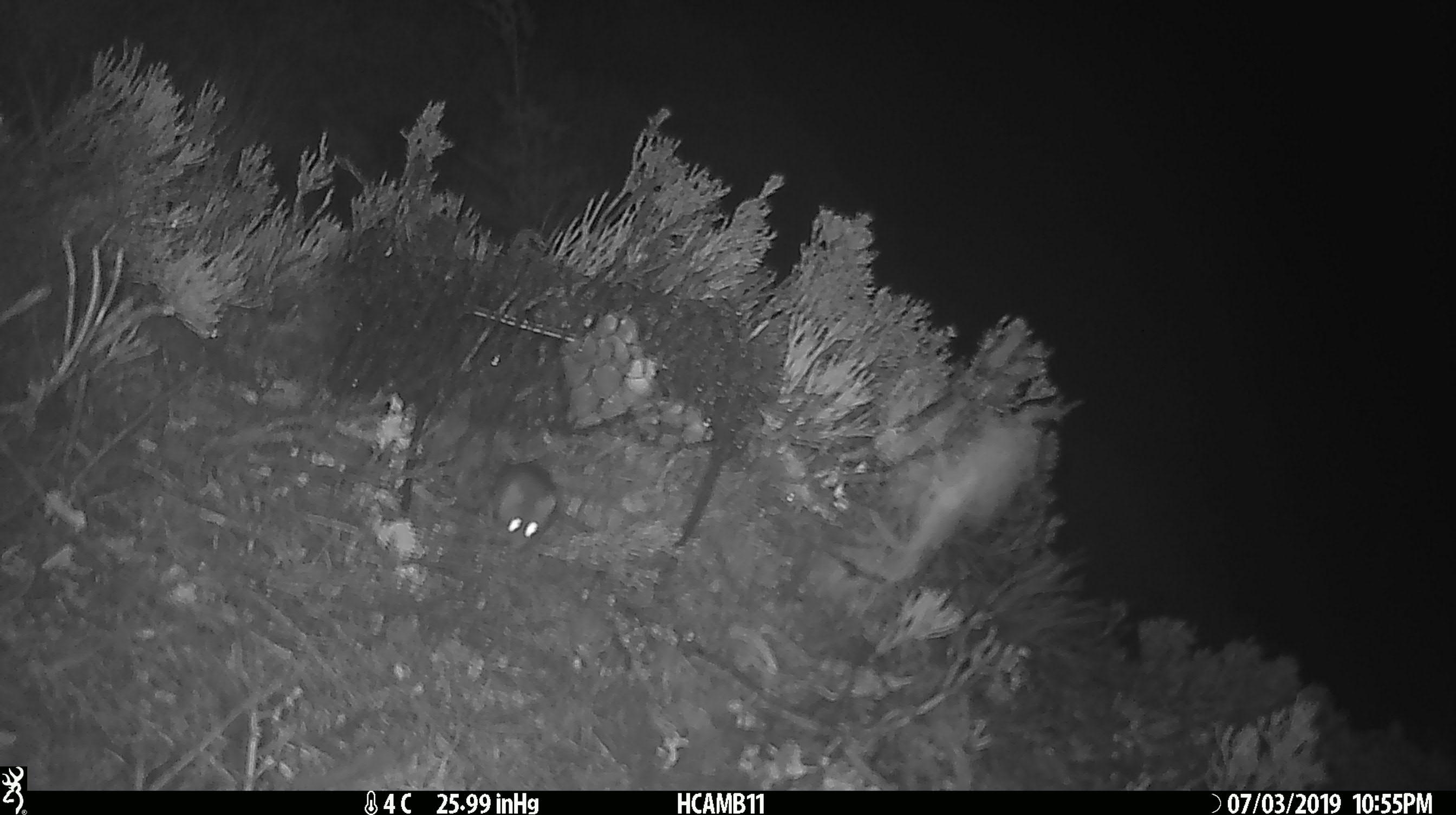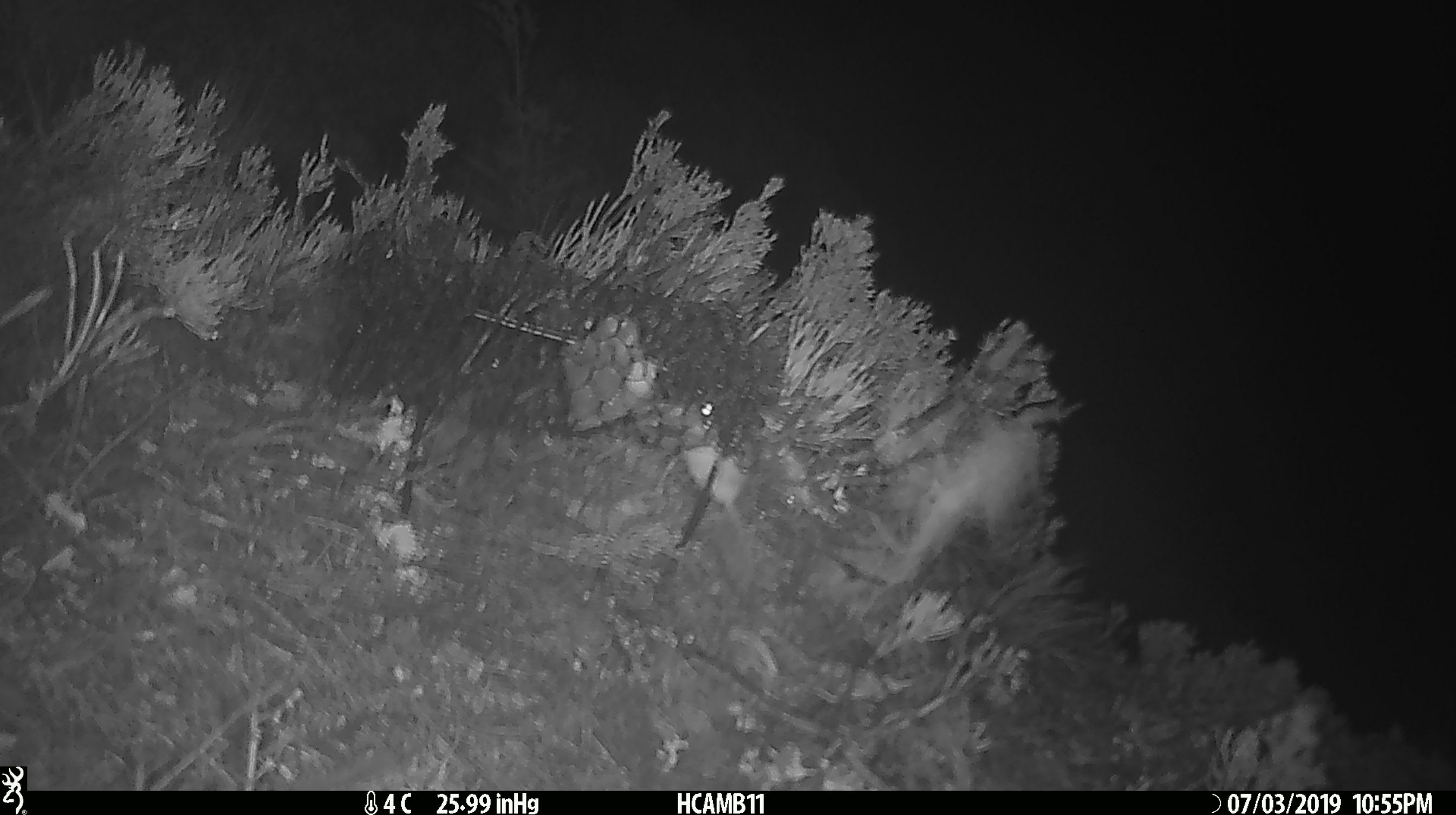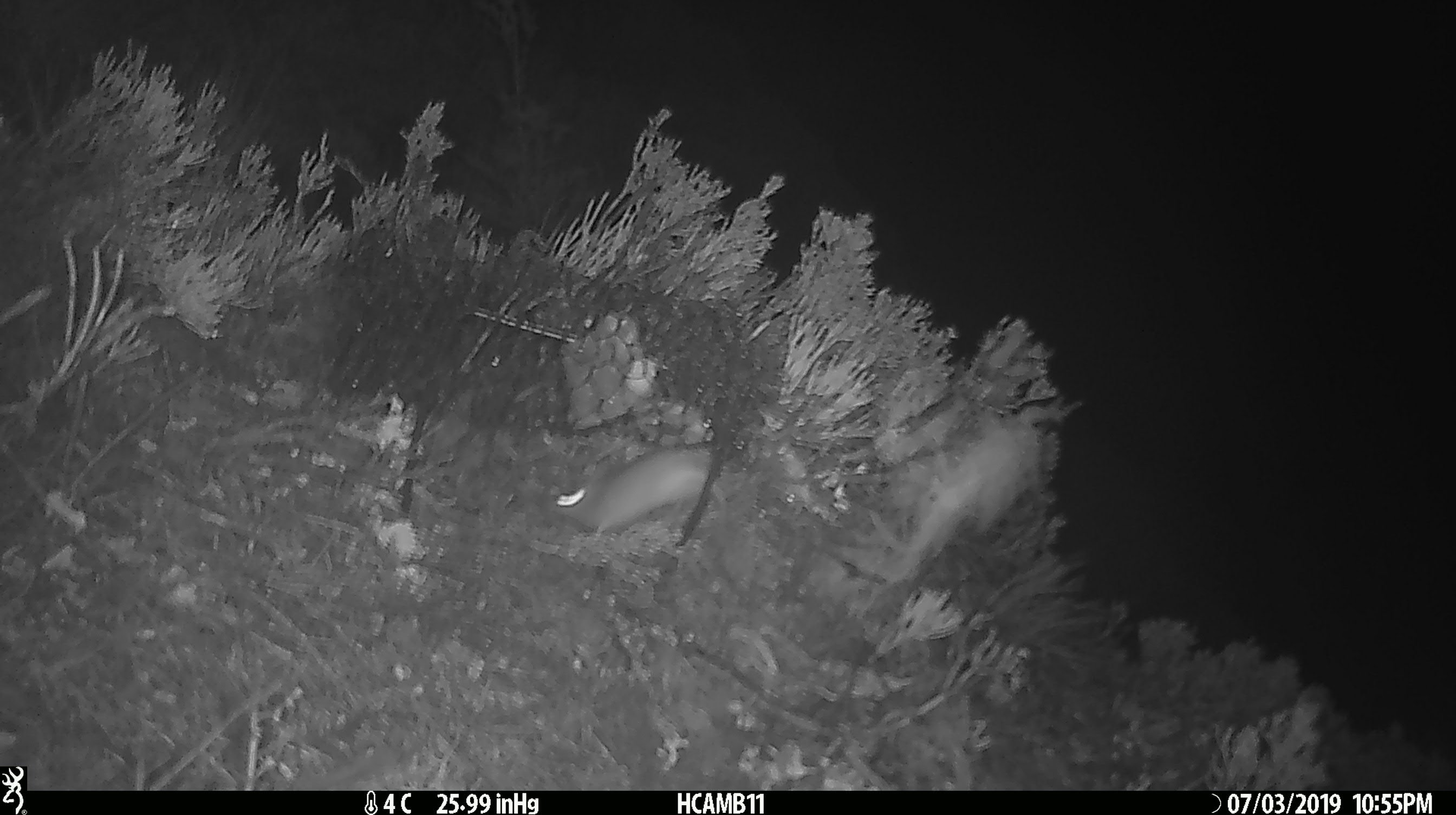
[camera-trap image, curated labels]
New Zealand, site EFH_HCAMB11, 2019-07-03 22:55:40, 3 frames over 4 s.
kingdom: Animalia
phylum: Chordata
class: Mammalia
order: Rodentia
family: Muridae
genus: Mus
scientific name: Mus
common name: mouse